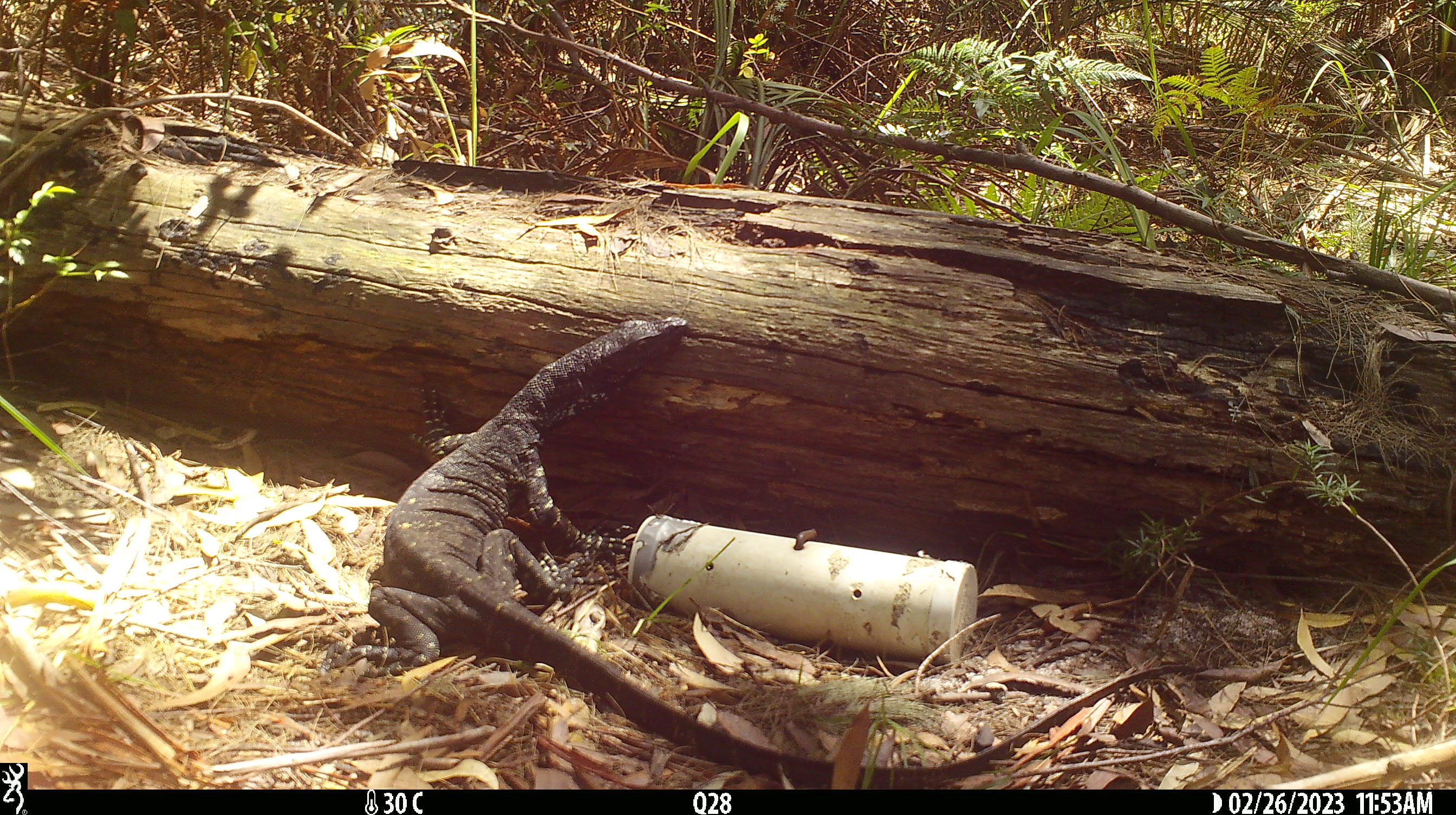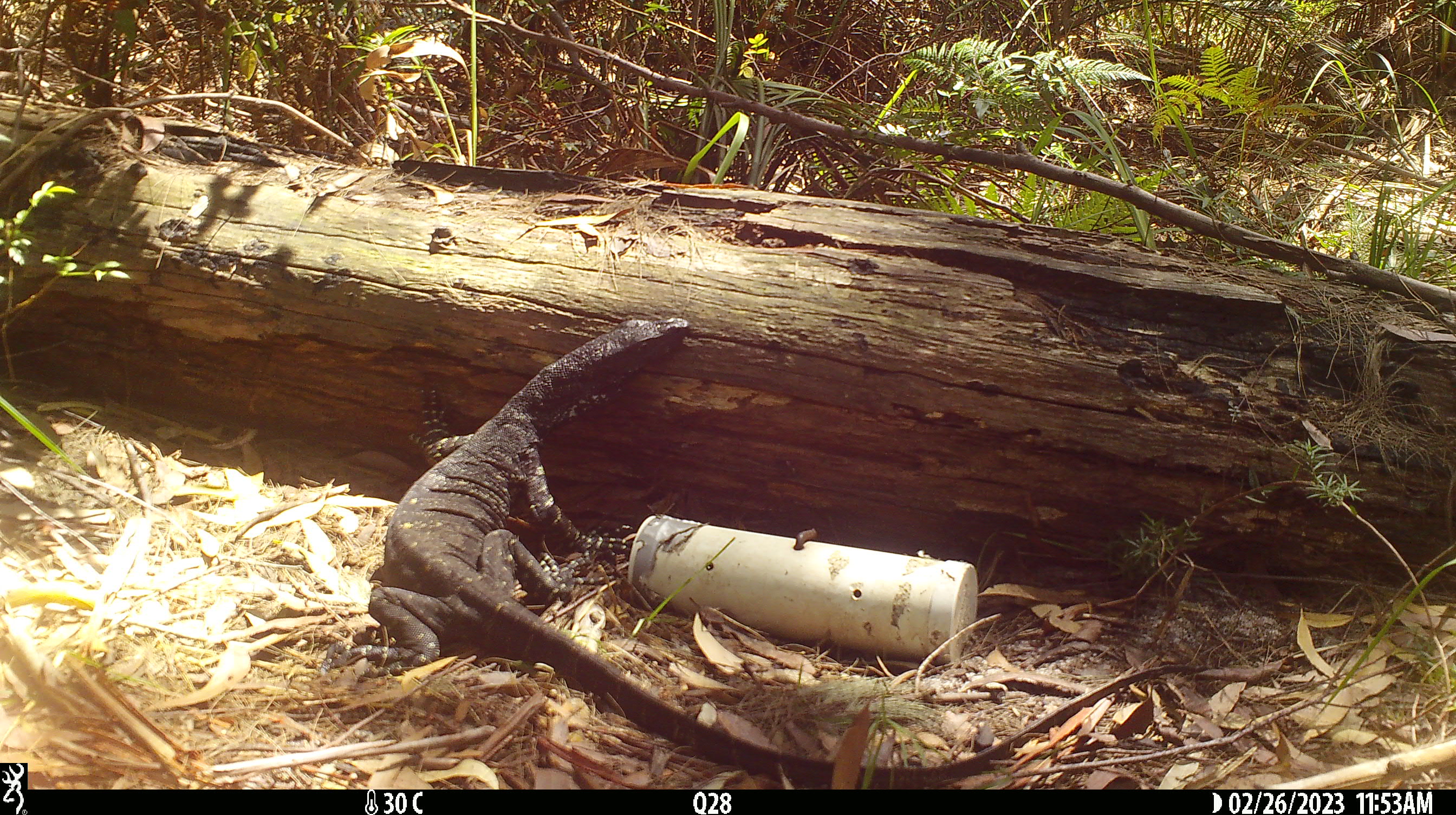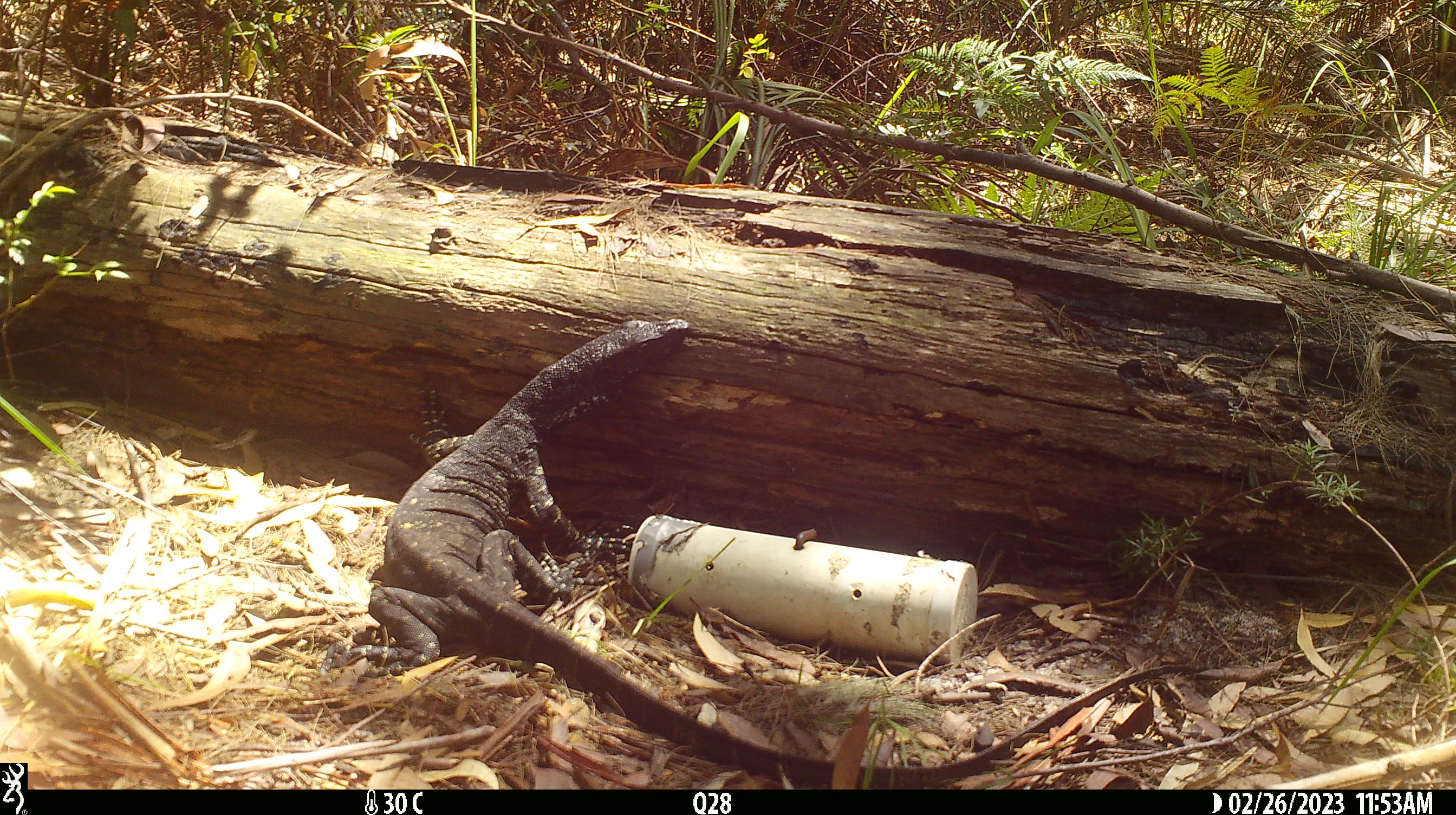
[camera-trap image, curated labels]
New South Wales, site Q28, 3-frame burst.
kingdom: Animalia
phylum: Chordata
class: Reptilia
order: Squamata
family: Varanidae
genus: Varanus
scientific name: Varanus varius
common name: lace monitor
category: goanna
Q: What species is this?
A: Goanna (lace monitor) (Varanus varius).